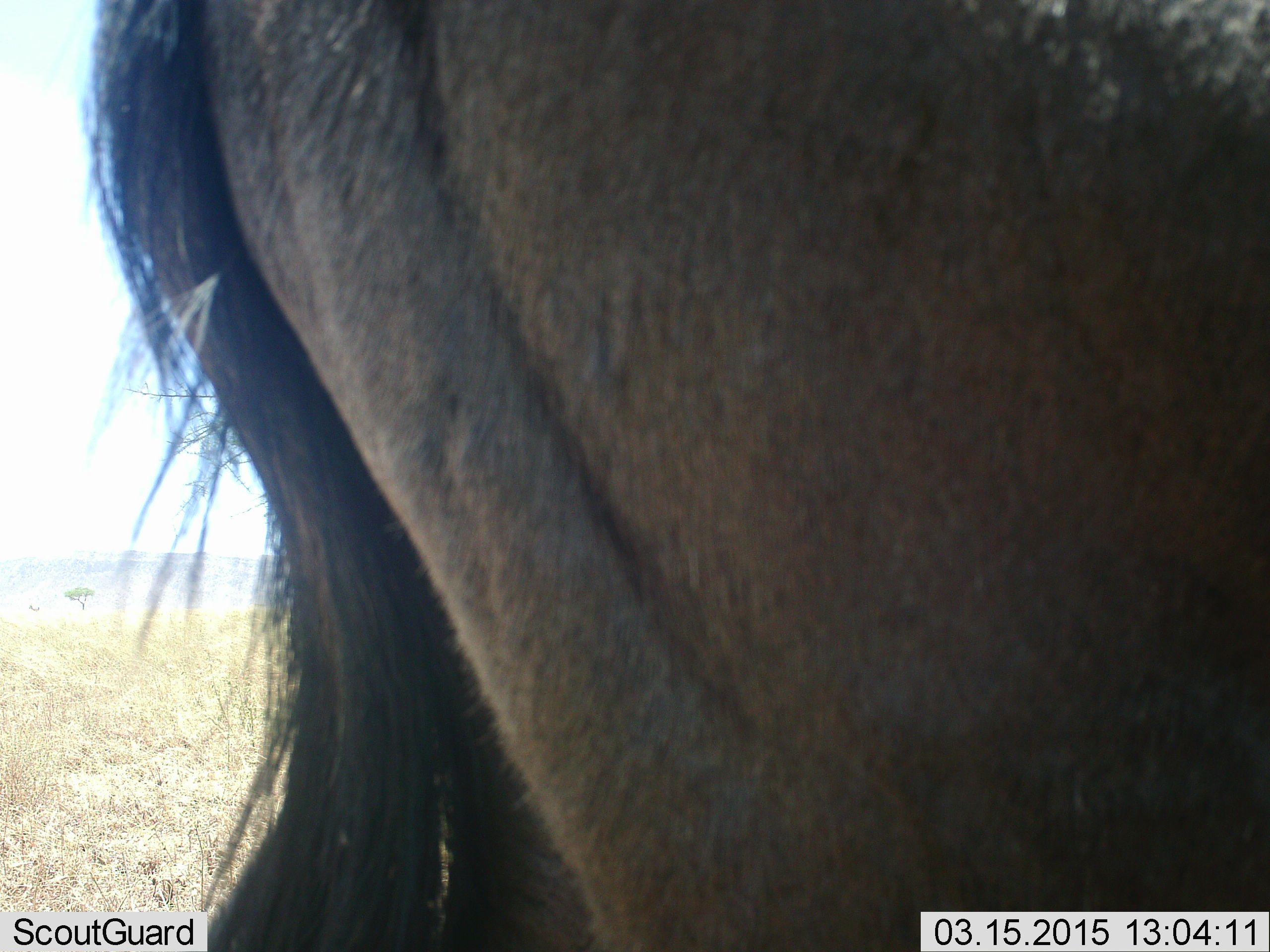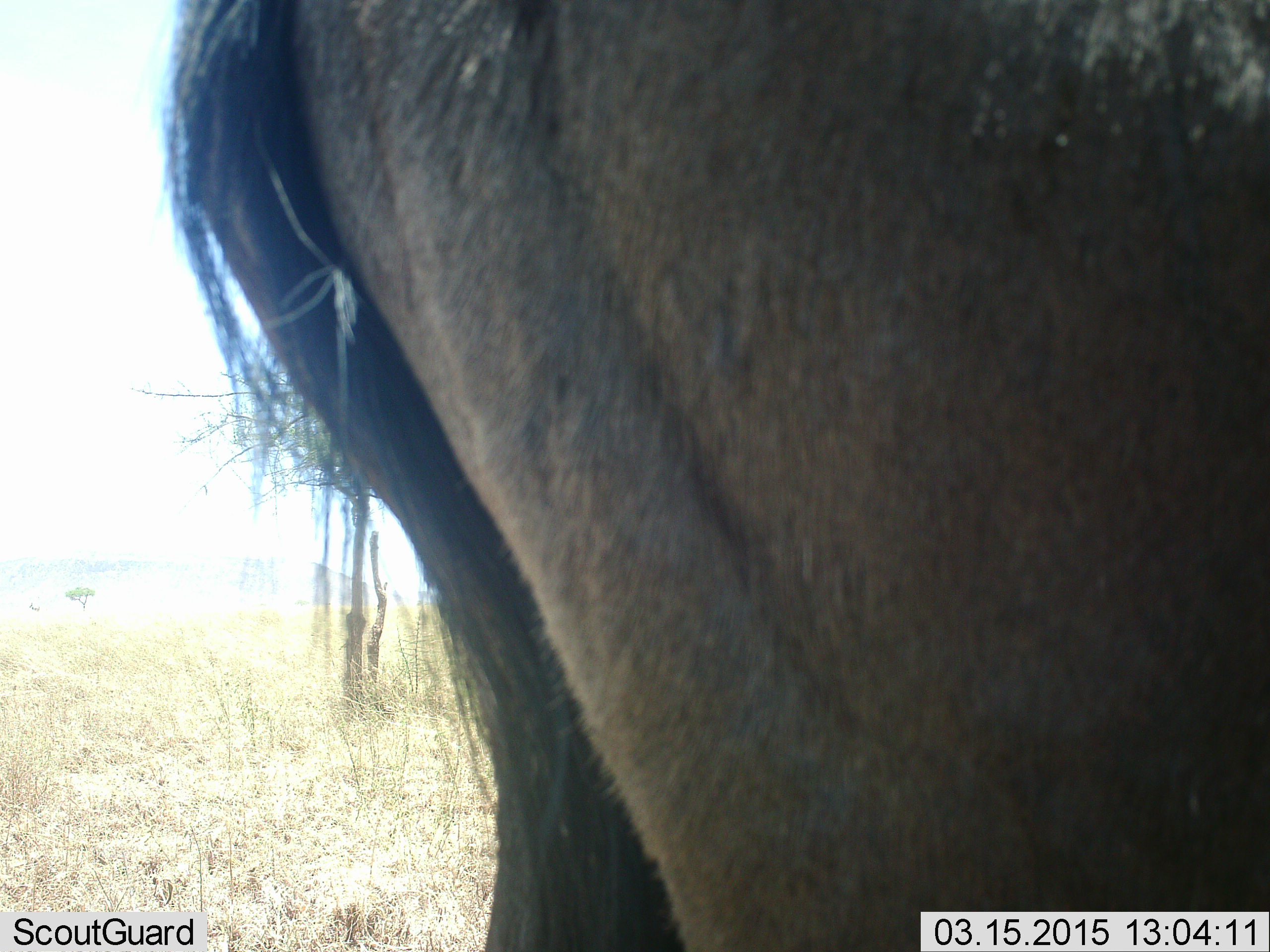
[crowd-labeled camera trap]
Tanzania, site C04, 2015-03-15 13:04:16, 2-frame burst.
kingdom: Animalia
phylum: Chordata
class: Mammalia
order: Artiodactyla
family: Bovidae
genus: Connochaetes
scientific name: Connochaetes taurinus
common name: blue wildebeest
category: wildebeest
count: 1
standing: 64%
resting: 0%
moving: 27%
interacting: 9%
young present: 0%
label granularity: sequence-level